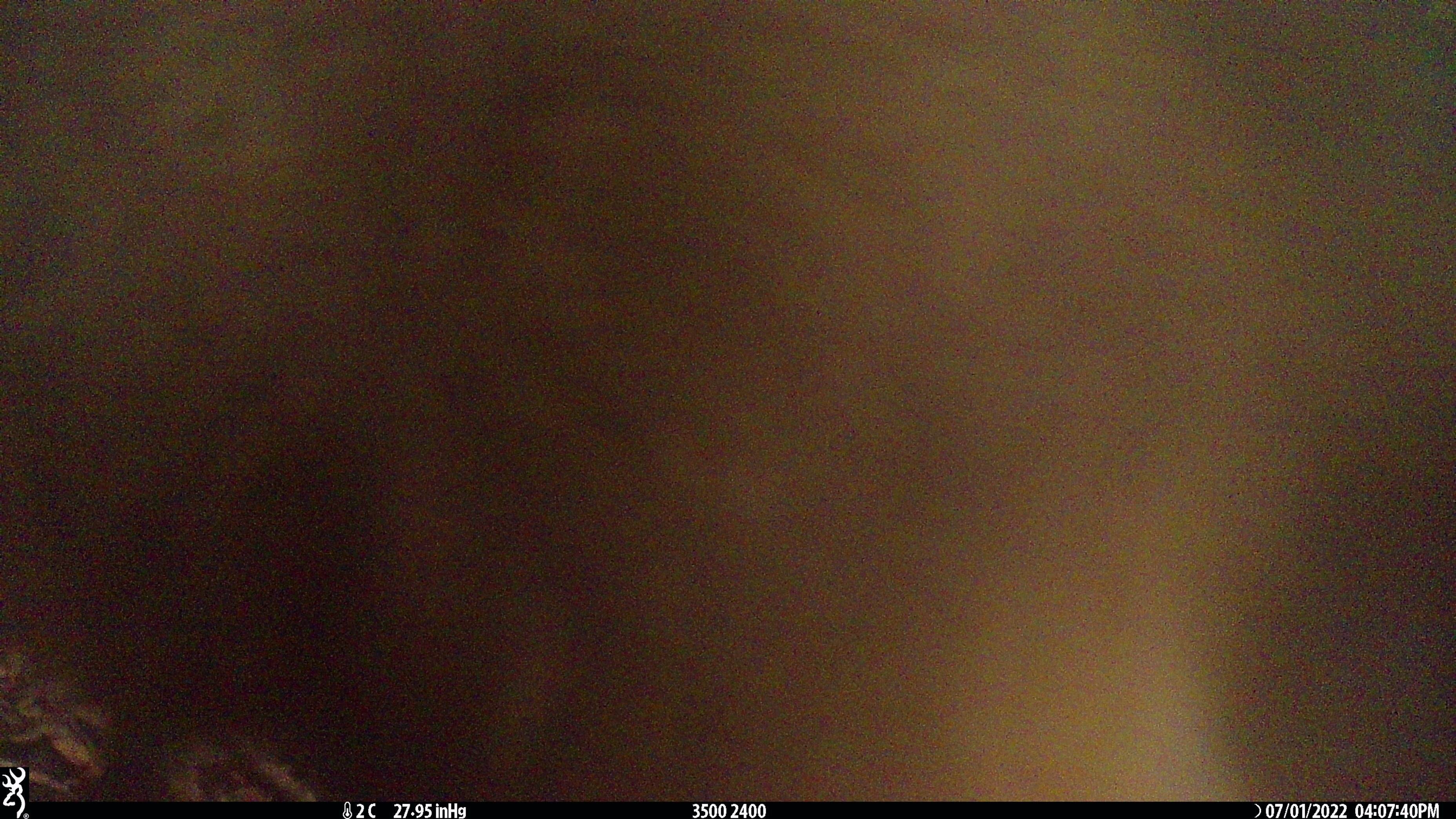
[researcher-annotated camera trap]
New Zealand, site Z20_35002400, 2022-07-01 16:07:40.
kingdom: Animalia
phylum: Chordata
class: Mammalia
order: Artiodactyla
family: Bovidae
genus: Rupicapra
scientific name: Rupicapra rupicapra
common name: alpine chamois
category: chamois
Chamois (alpine chamois) (Rupicapra rupicapra).